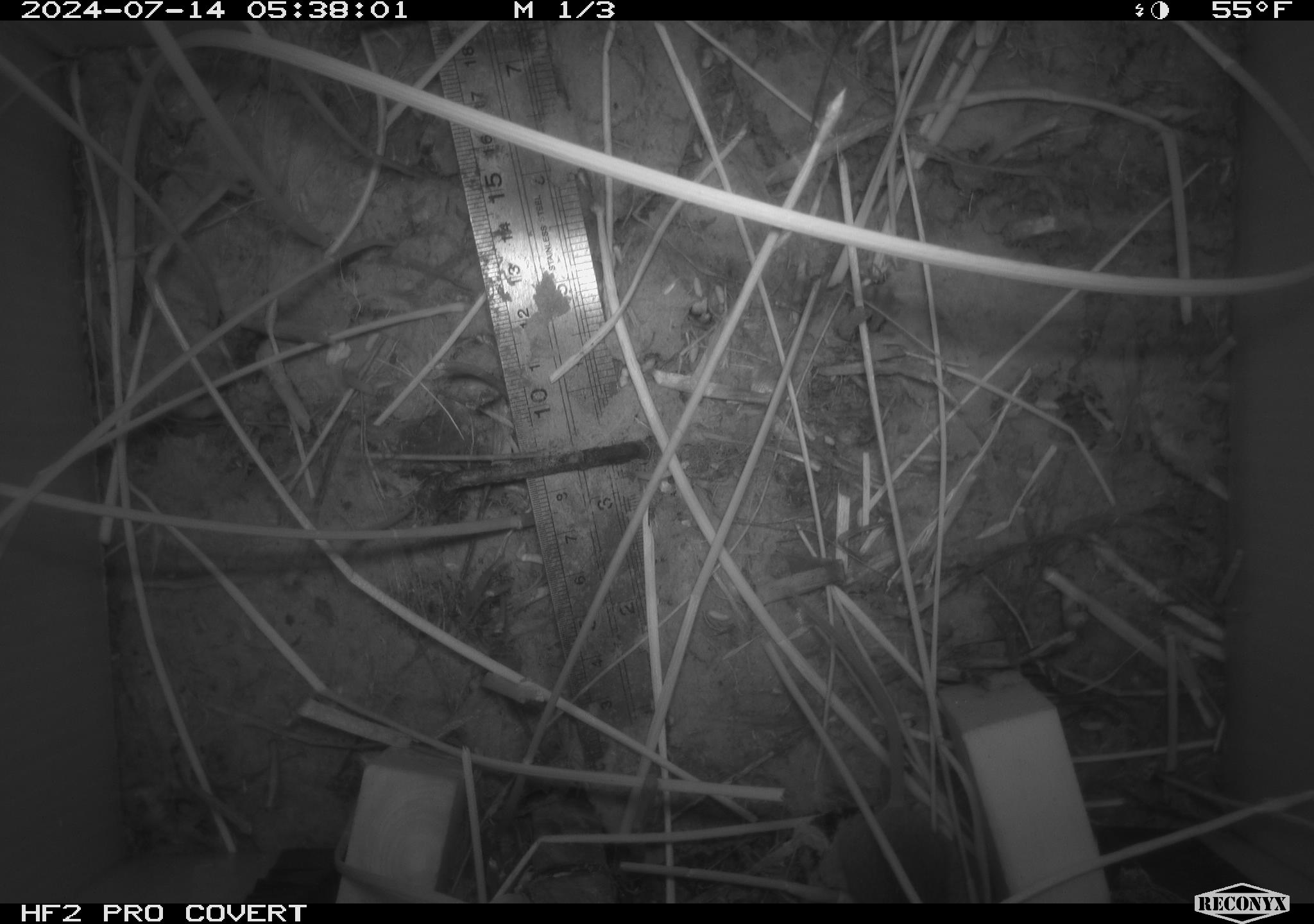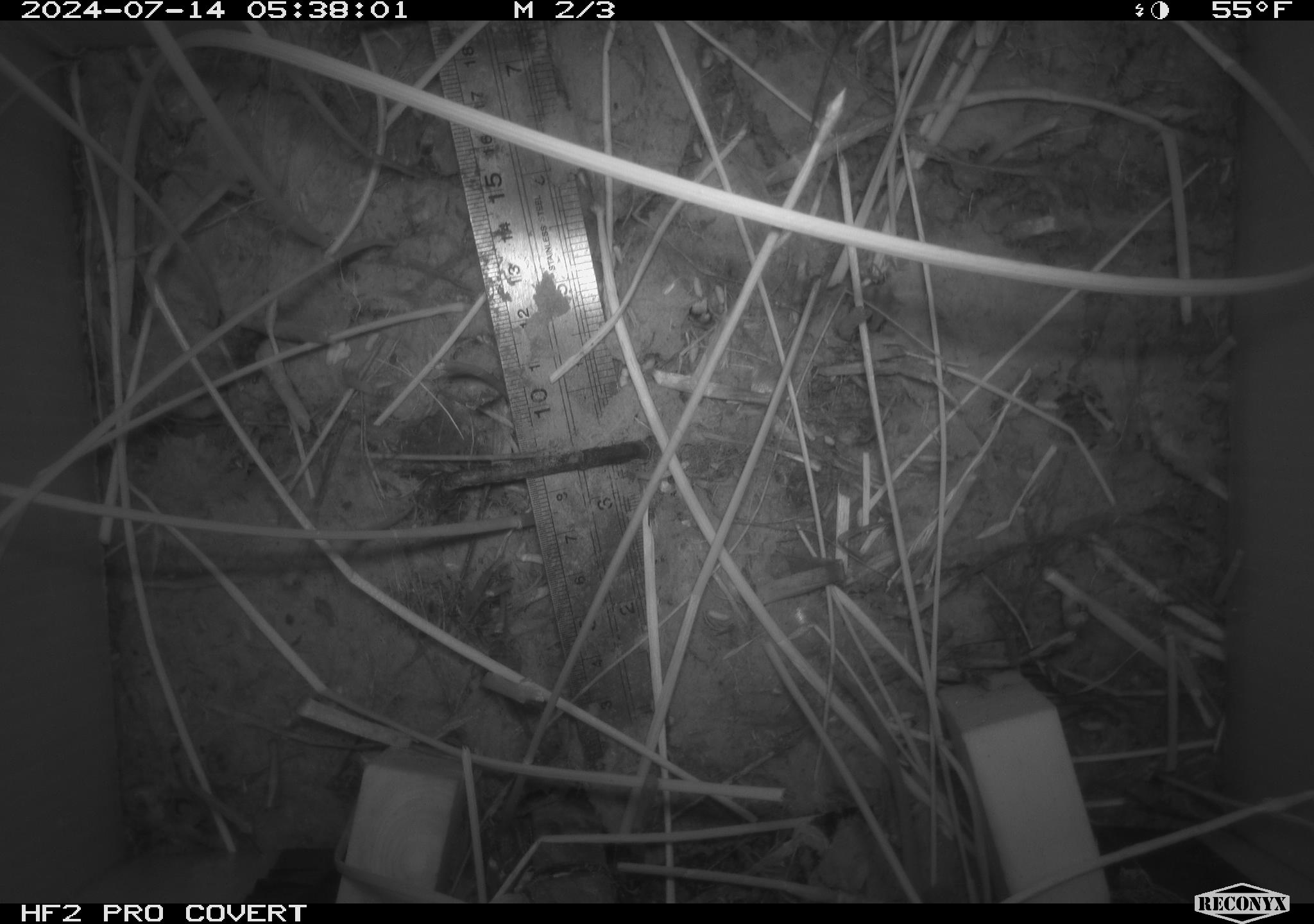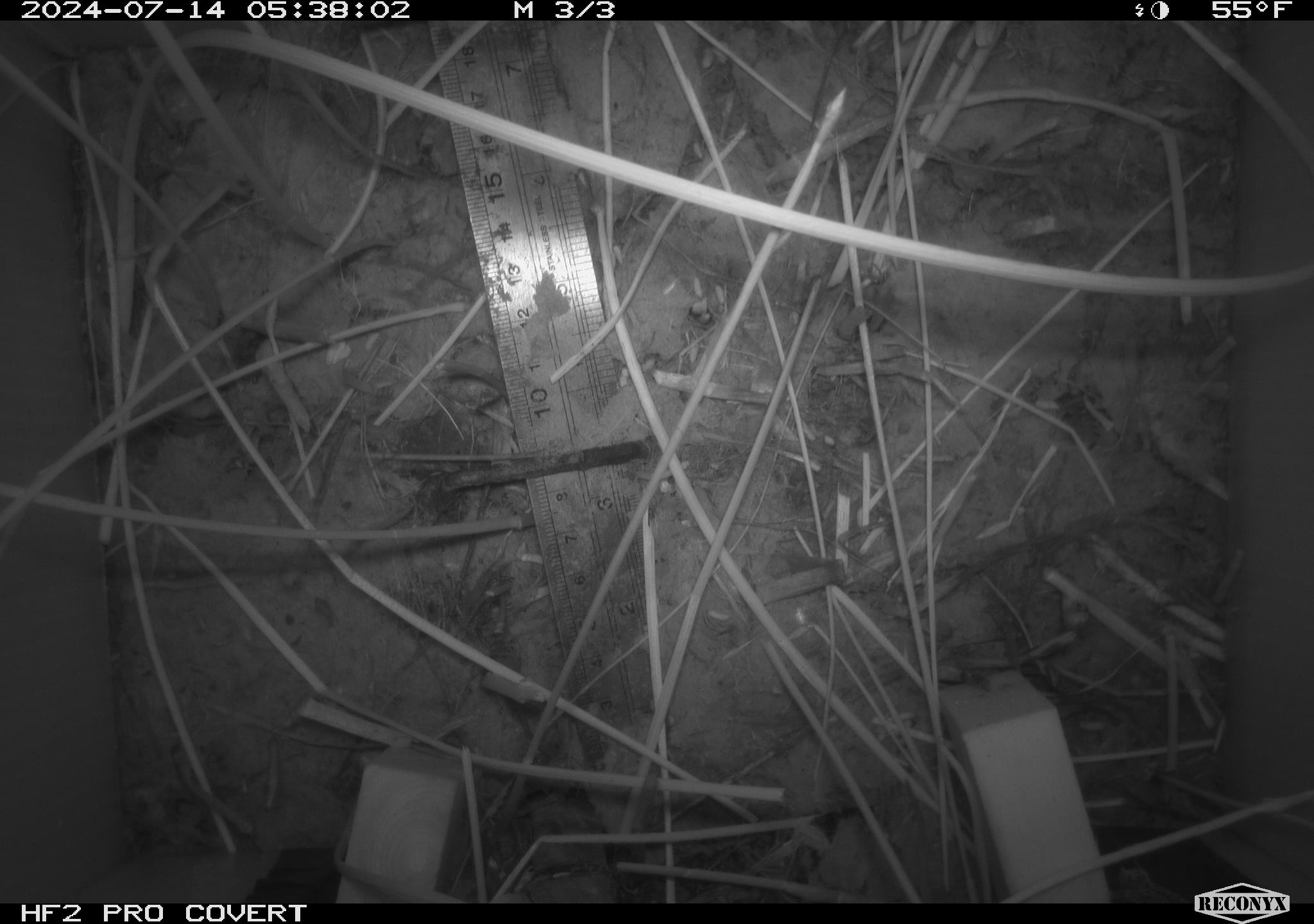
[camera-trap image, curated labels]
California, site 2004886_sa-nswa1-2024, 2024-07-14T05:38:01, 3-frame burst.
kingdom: Animalia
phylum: Chordata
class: Mammalia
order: Rodentia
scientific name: Rodentia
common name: rodent